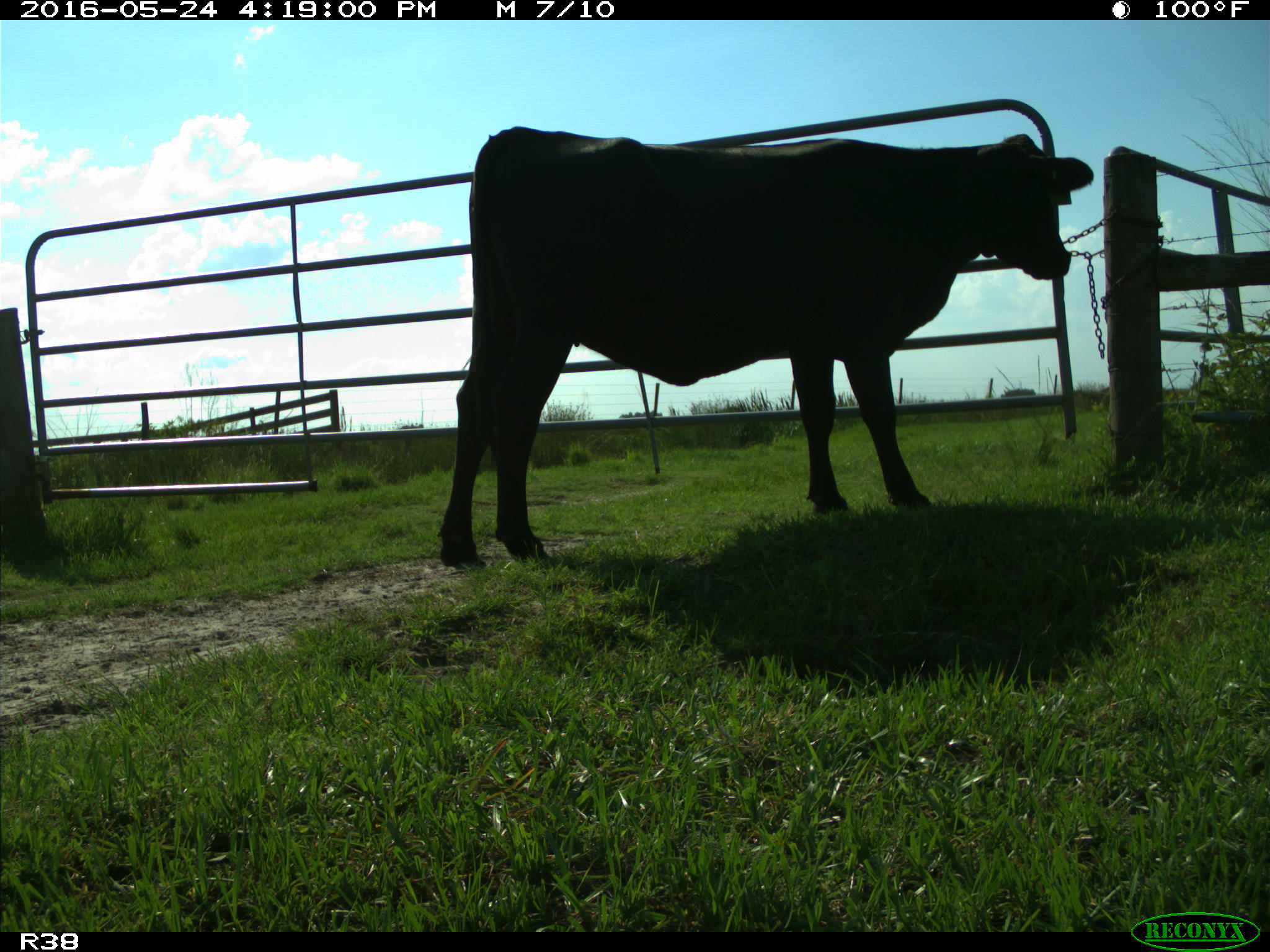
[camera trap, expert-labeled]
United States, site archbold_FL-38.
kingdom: Animalia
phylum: Chordata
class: Mammalia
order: Artiodactyla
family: Bovidae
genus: Bos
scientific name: Bos taurus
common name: domestic cow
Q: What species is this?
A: Bos taurus (domestic cow).